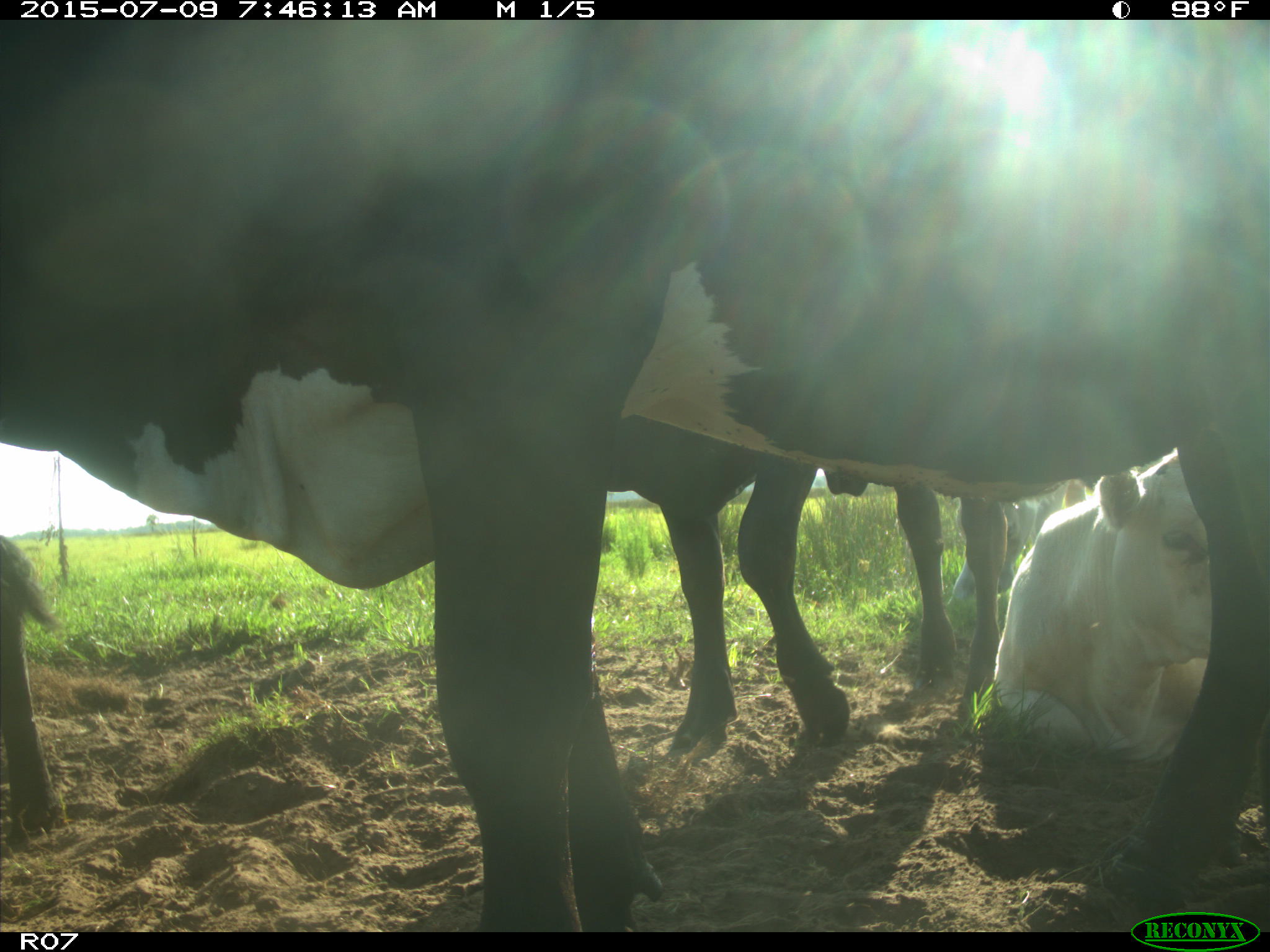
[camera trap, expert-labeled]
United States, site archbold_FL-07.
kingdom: Animalia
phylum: Chordata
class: Mammalia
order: Artiodactyla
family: Bovidae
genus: Bos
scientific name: Bos taurus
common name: domestic cow